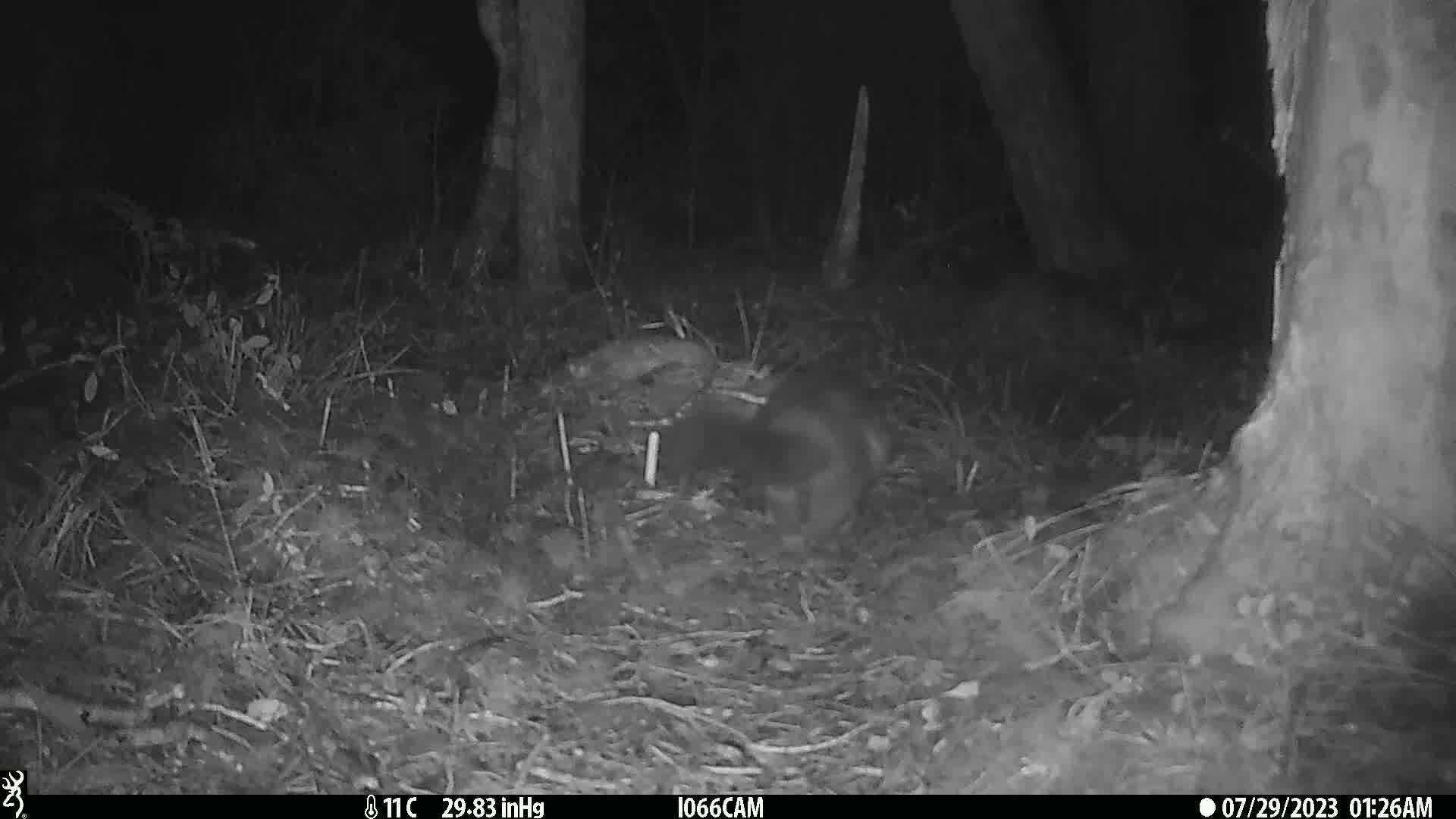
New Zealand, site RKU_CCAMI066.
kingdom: Animalia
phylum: Chordata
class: Mammalia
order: Diprotodontia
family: Phalangeridae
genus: Trichosurus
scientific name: Trichosurus vulpecula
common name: common brushtail possum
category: possum